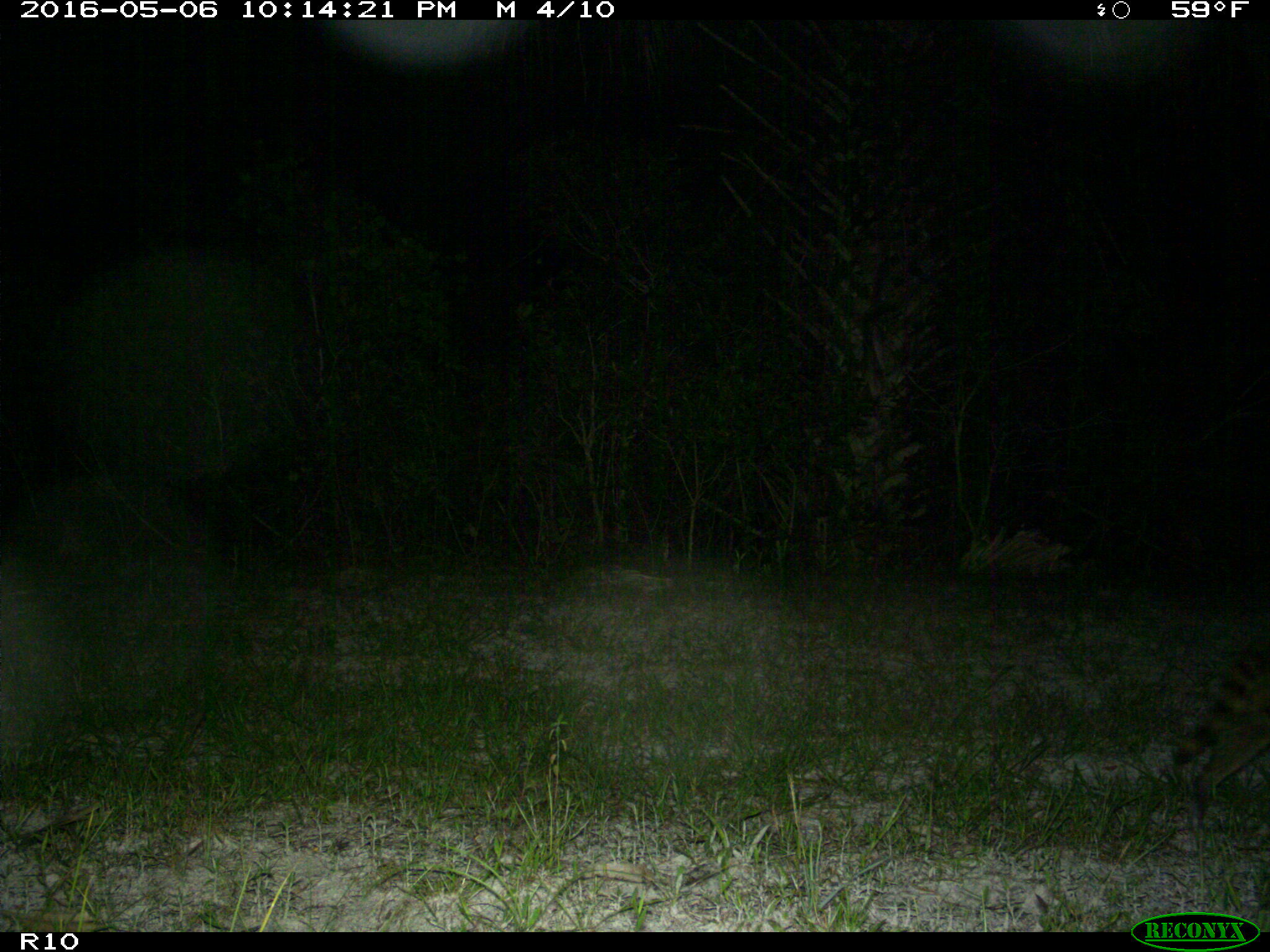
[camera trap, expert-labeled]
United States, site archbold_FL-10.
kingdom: Animalia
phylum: Chordata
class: Mammalia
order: Carnivora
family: Procyonidae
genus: Procyon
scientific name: Procyon lotor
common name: common raccoon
Procyon lotor (common raccoon).